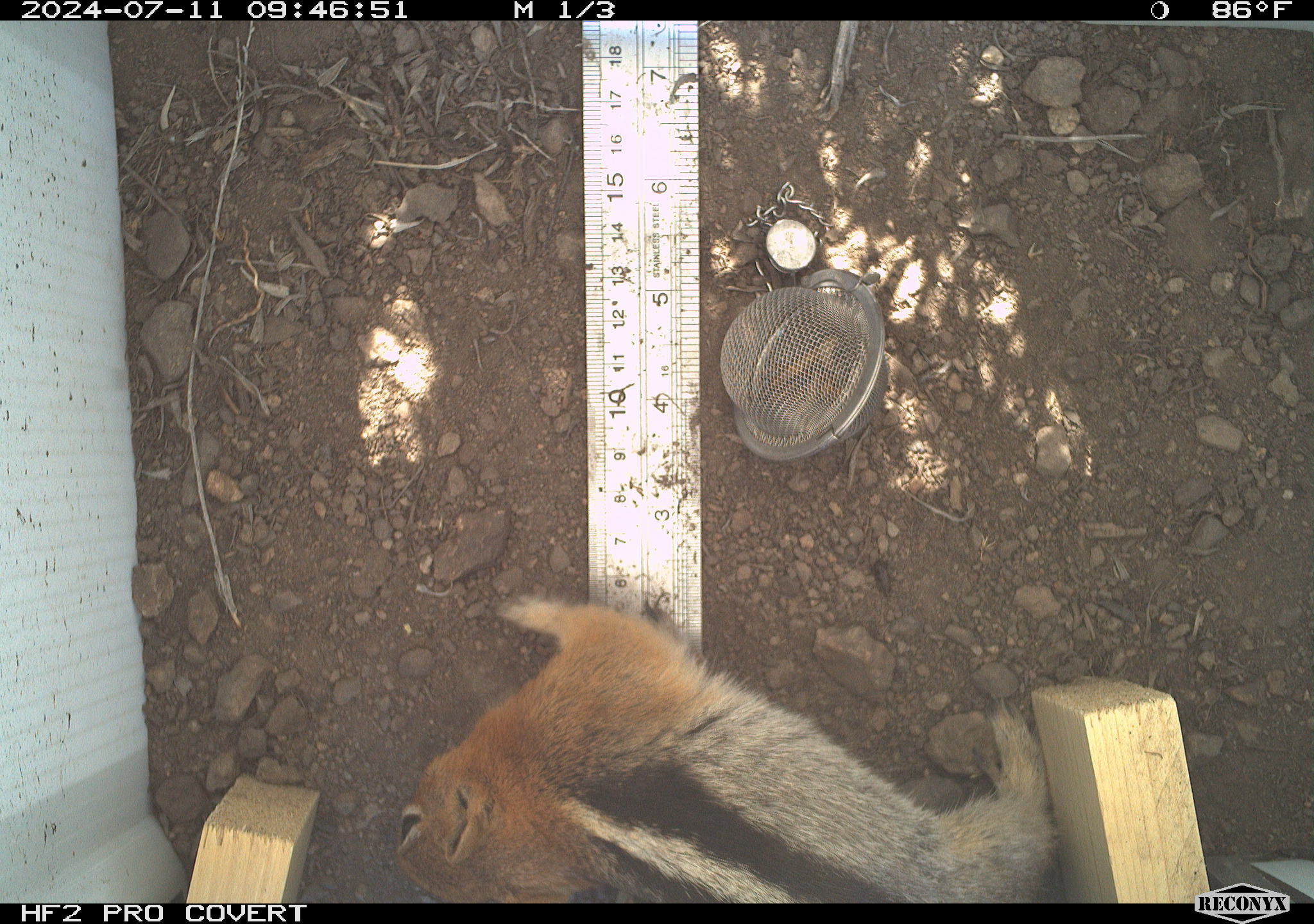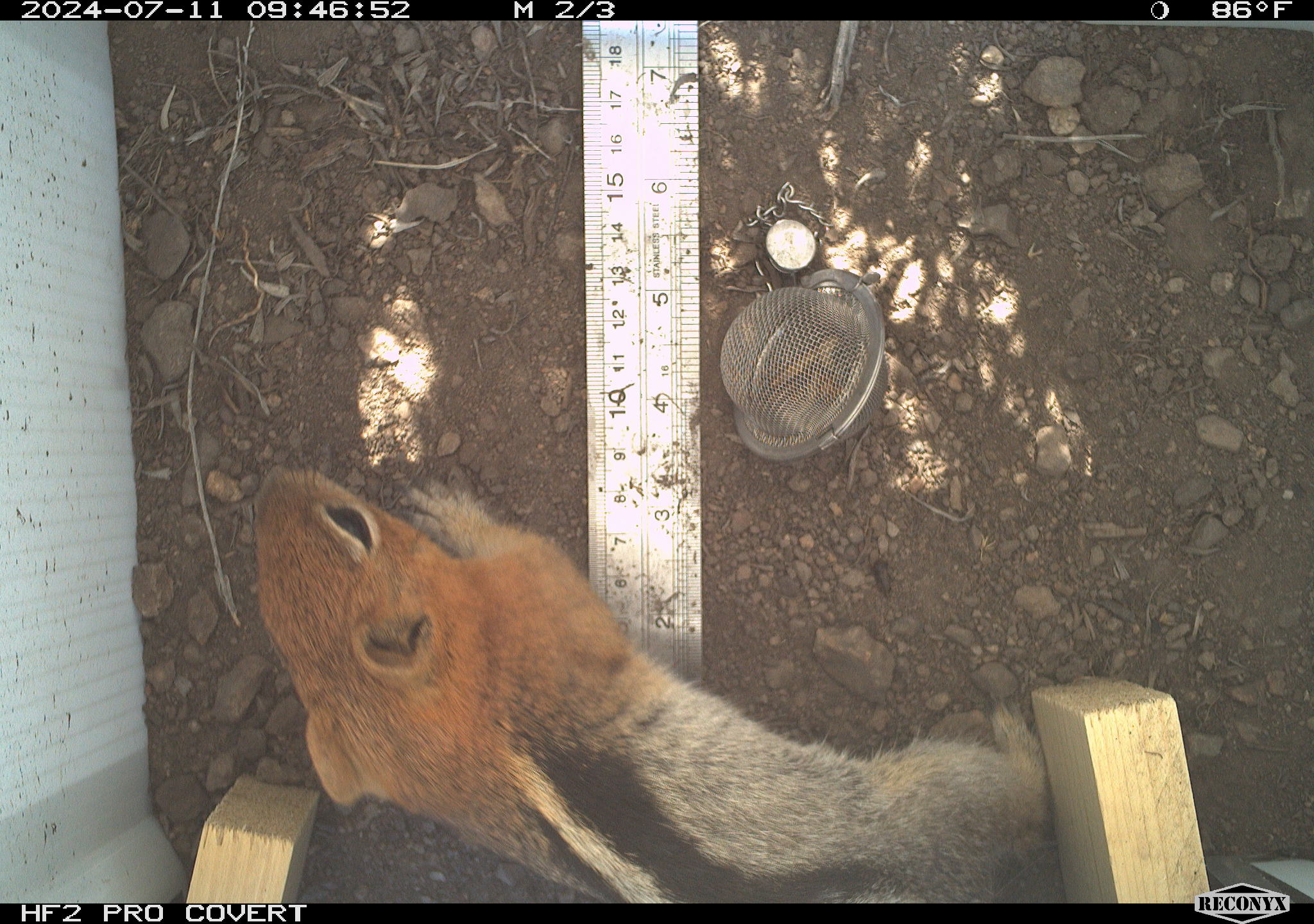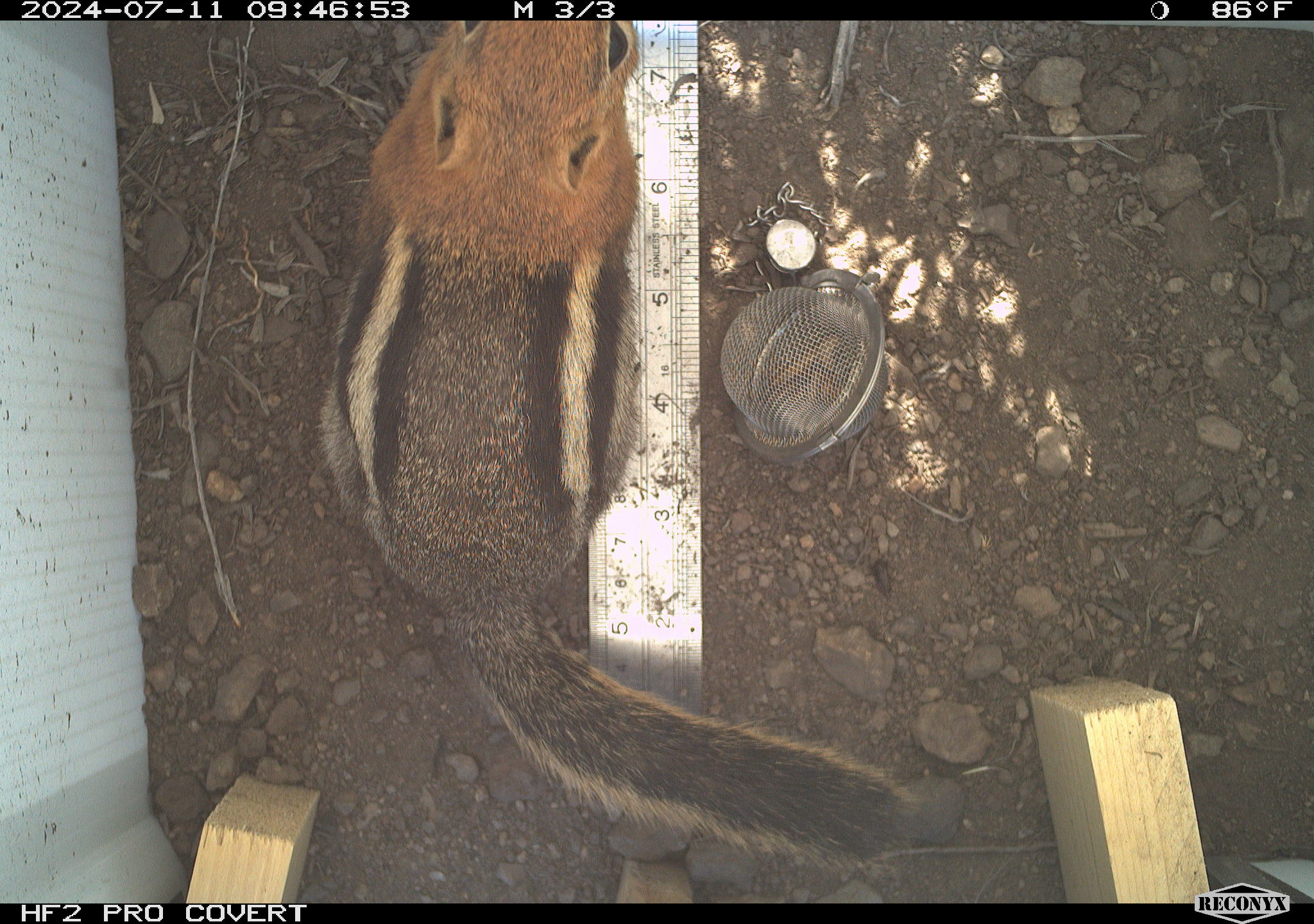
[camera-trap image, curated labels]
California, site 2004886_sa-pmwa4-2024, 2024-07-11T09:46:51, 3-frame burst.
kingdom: Animalia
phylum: Chordata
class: Mammalia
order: Rodentia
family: Sciuridae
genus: Callospermophilus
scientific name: Callospermophilus lateralis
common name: golden mantled ground squirrel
Golden mantled ground squirrel (Callospermophilus lateralis).